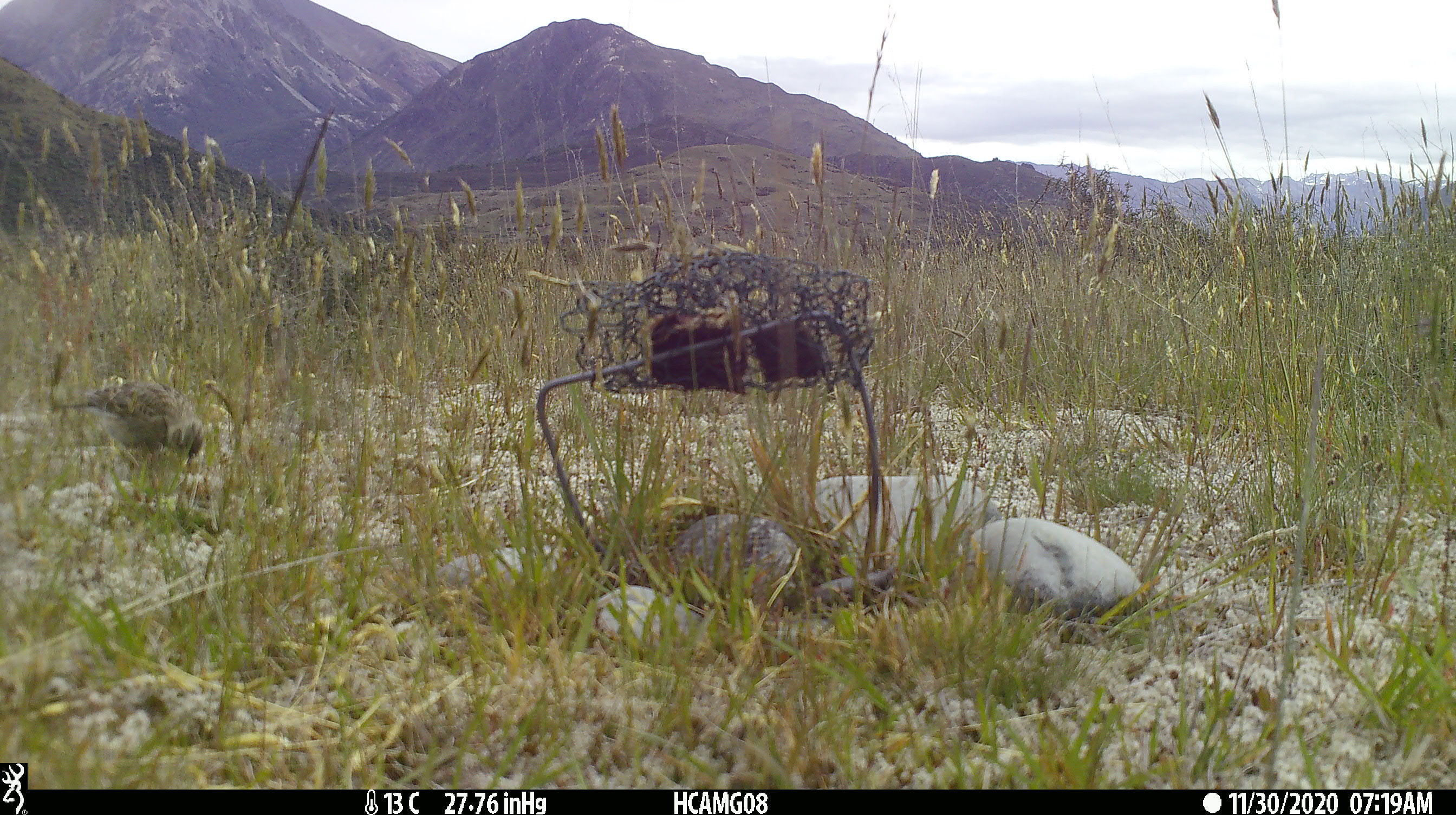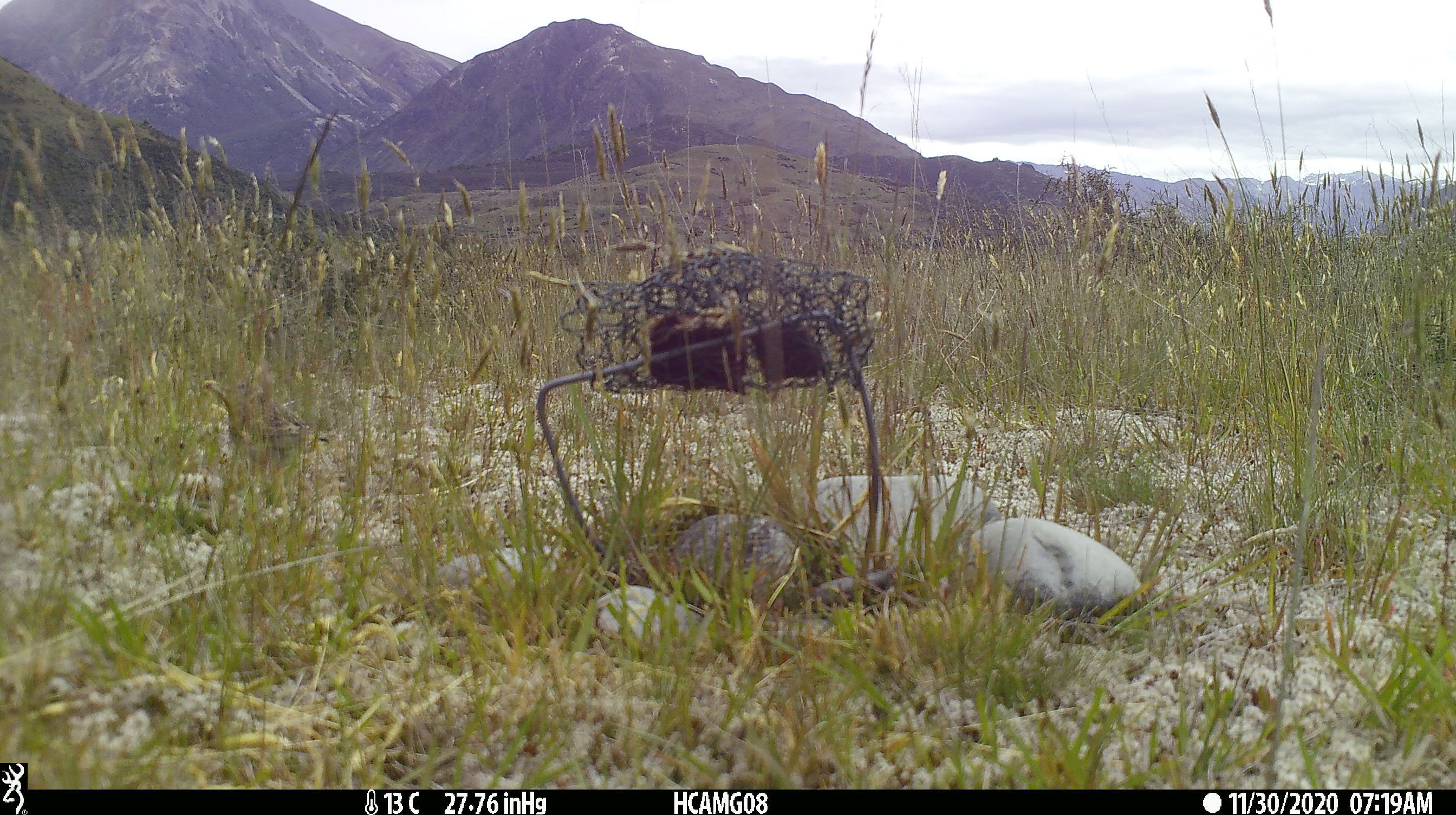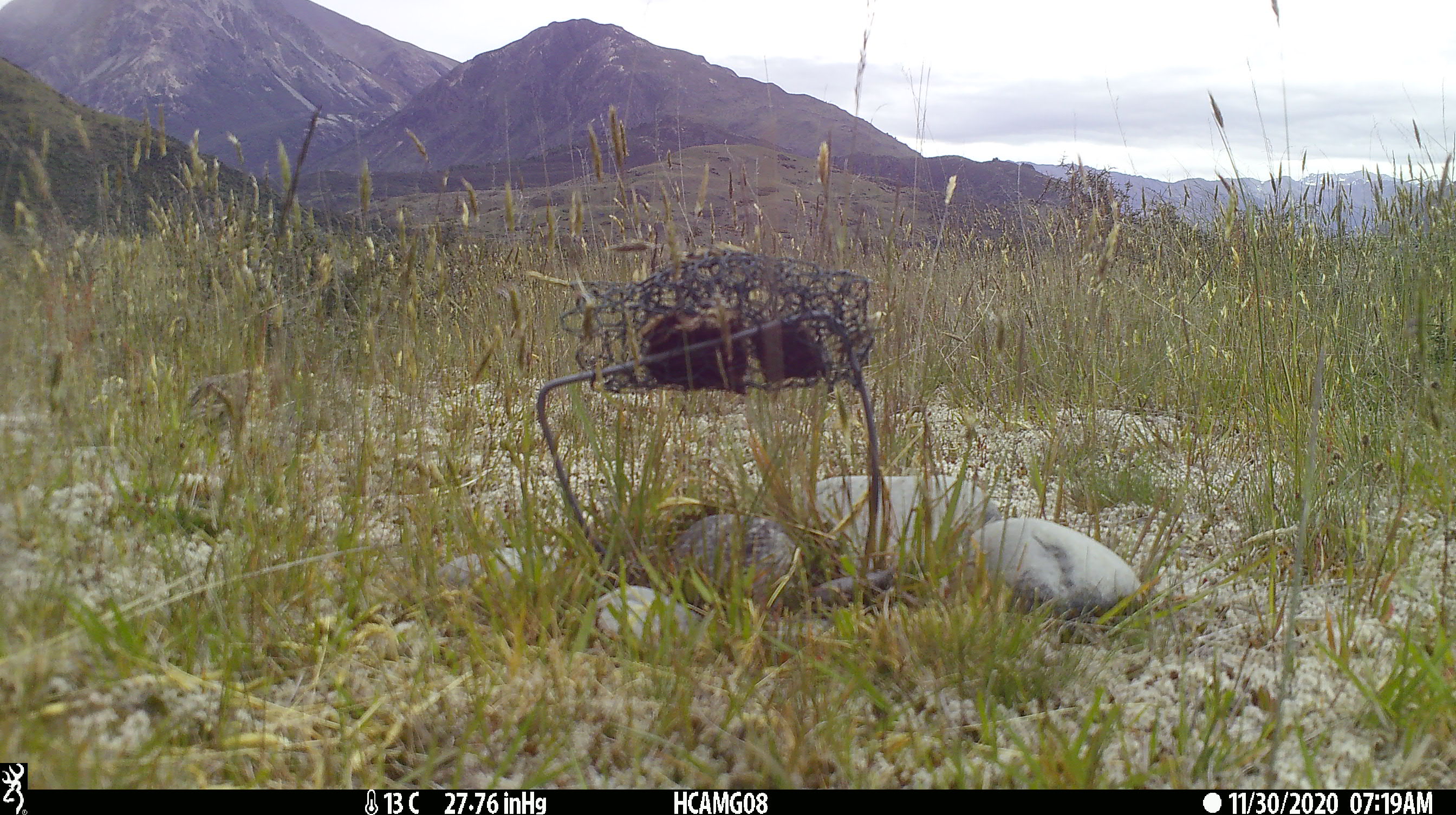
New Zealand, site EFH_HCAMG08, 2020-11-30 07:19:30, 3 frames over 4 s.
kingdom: Animalia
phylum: Chordata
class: Aves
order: Passeriformes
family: Motacillidae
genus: Anthus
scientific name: Anthus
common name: pipit